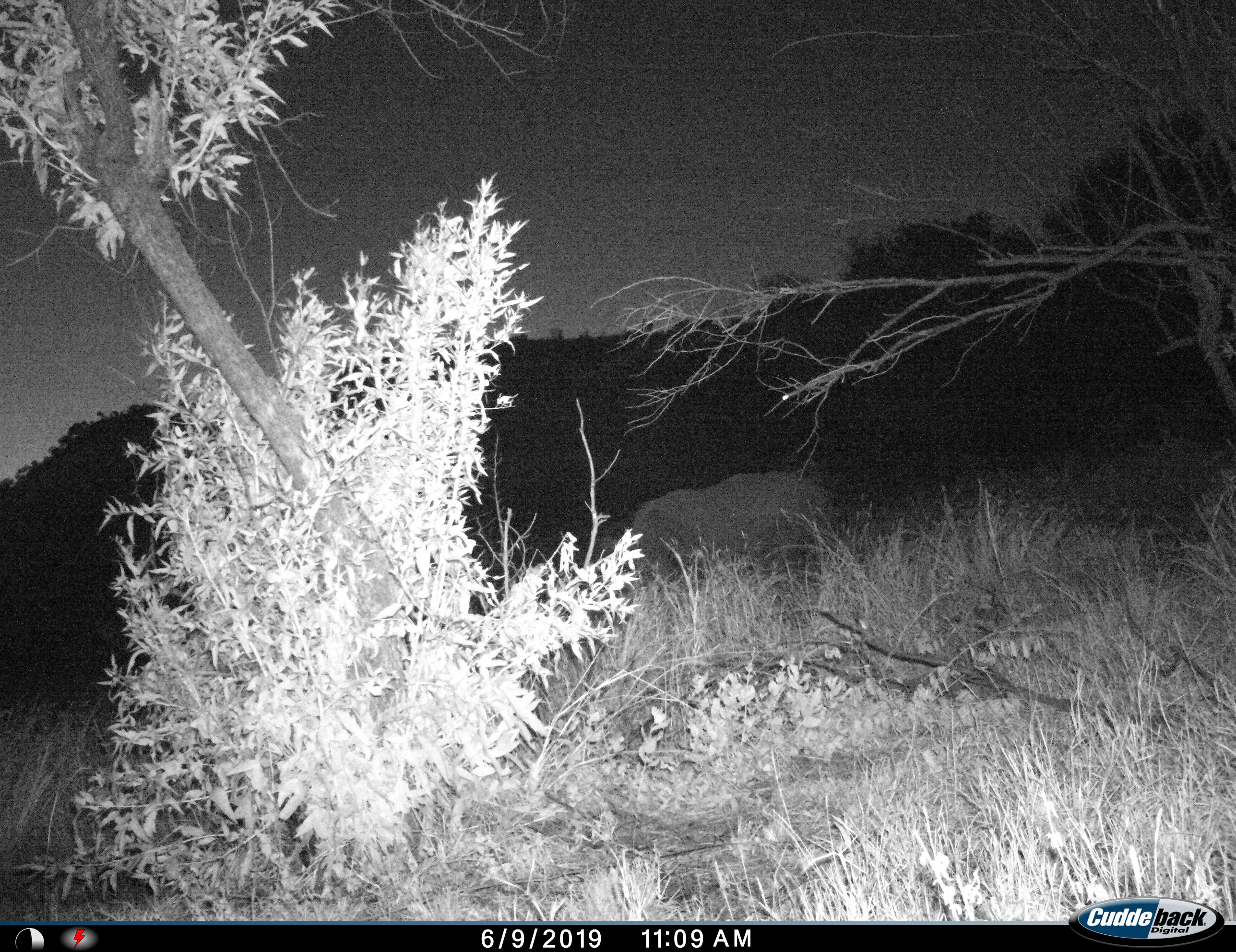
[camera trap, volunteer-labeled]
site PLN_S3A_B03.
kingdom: Animalia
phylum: Chordata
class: Mammalia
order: Proboscidea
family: Elephantidae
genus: Loxodonta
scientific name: Loxodonta africana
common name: african bush elephant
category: elephant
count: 1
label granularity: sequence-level